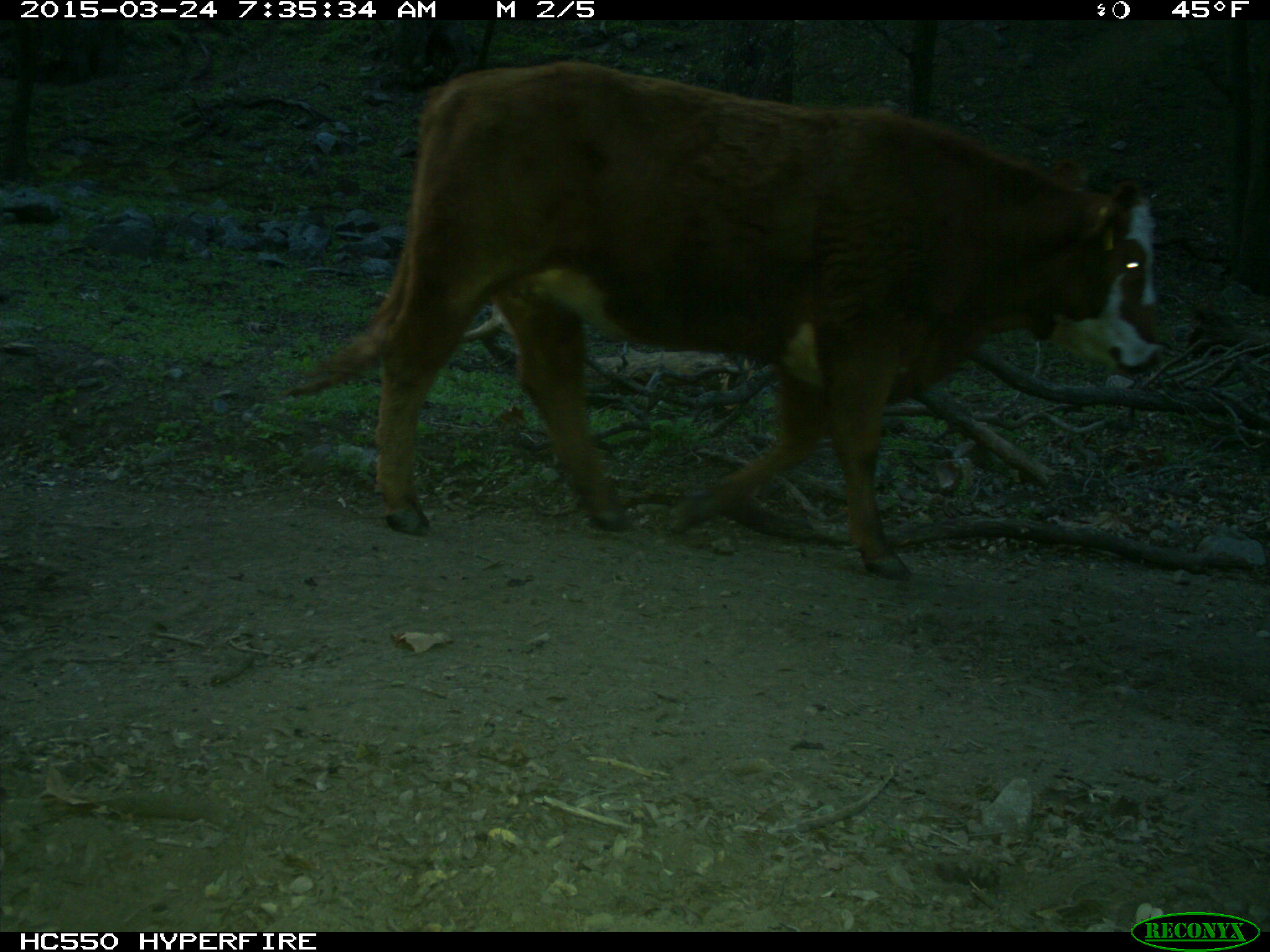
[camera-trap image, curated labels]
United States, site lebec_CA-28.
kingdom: Animalia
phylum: Chordata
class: Mammalia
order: Artiodactyla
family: Bovidae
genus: Bos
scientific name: Bos taurus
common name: domestic cow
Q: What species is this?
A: Bos taurus (domestic cow).